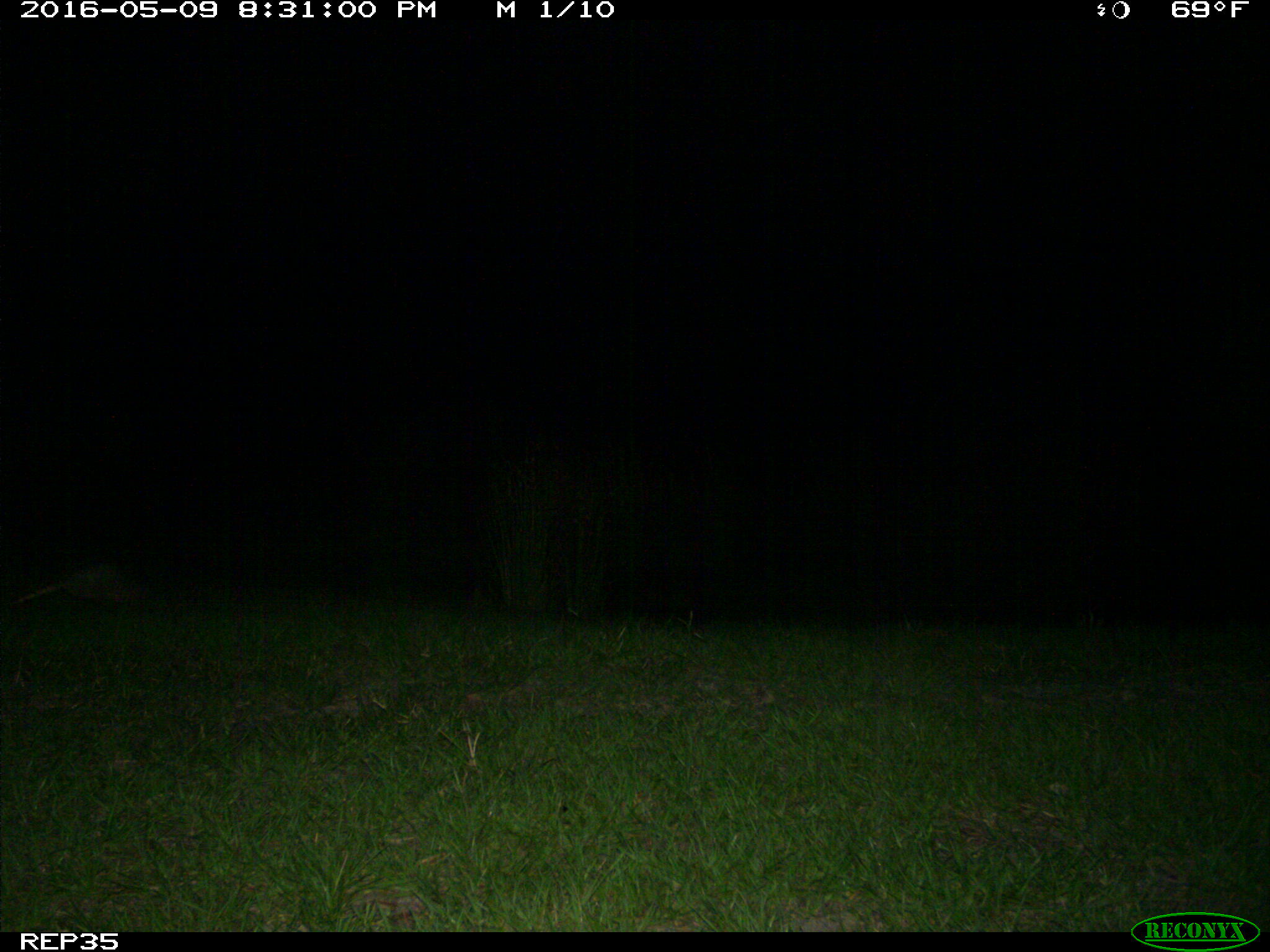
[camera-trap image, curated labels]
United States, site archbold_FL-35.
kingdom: Animalia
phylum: Chordata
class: Mammalia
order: Cingulata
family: Dasypodidae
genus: Dasypus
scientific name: Dasypus novemcinctus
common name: nine-banded armadillo